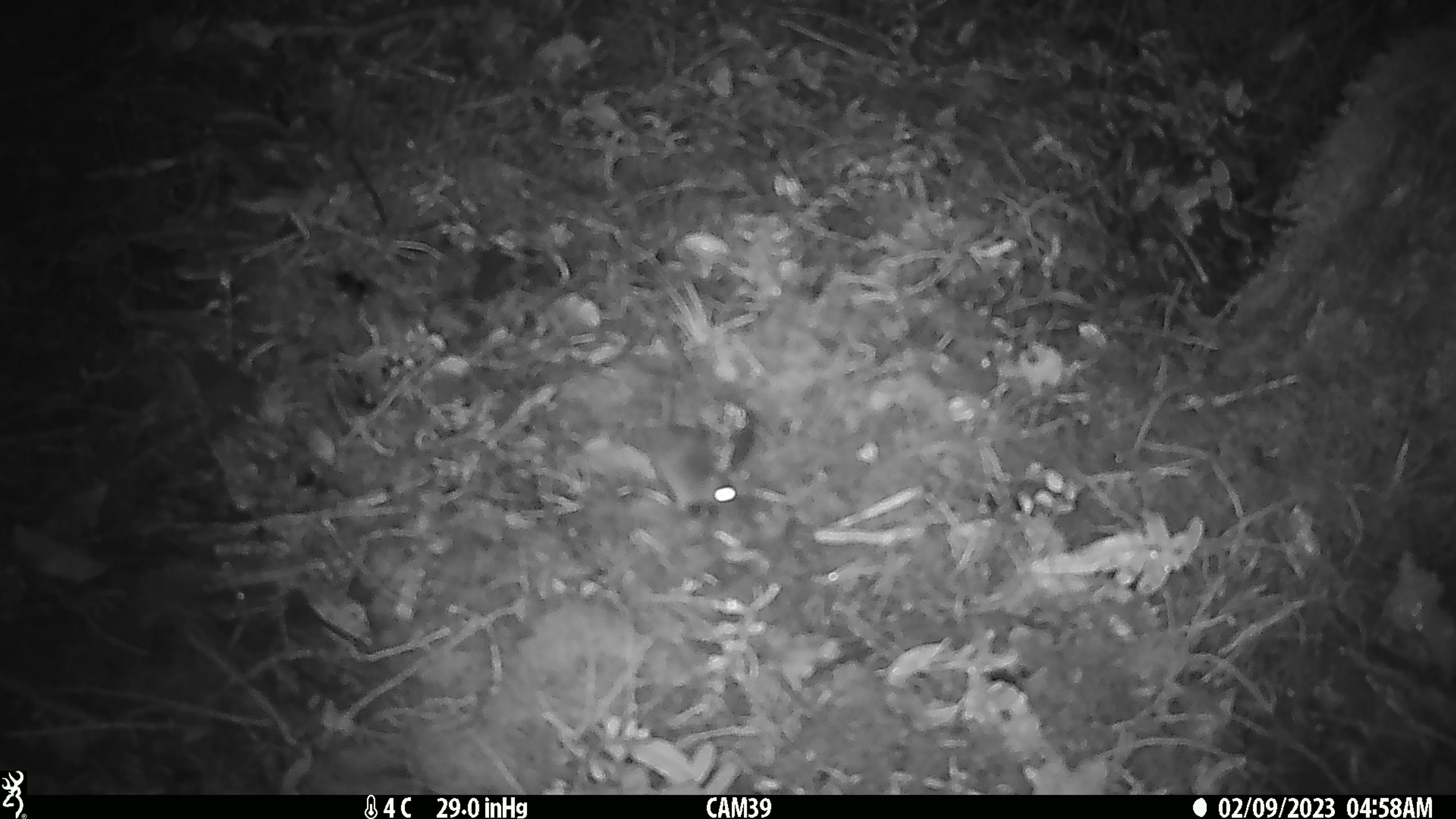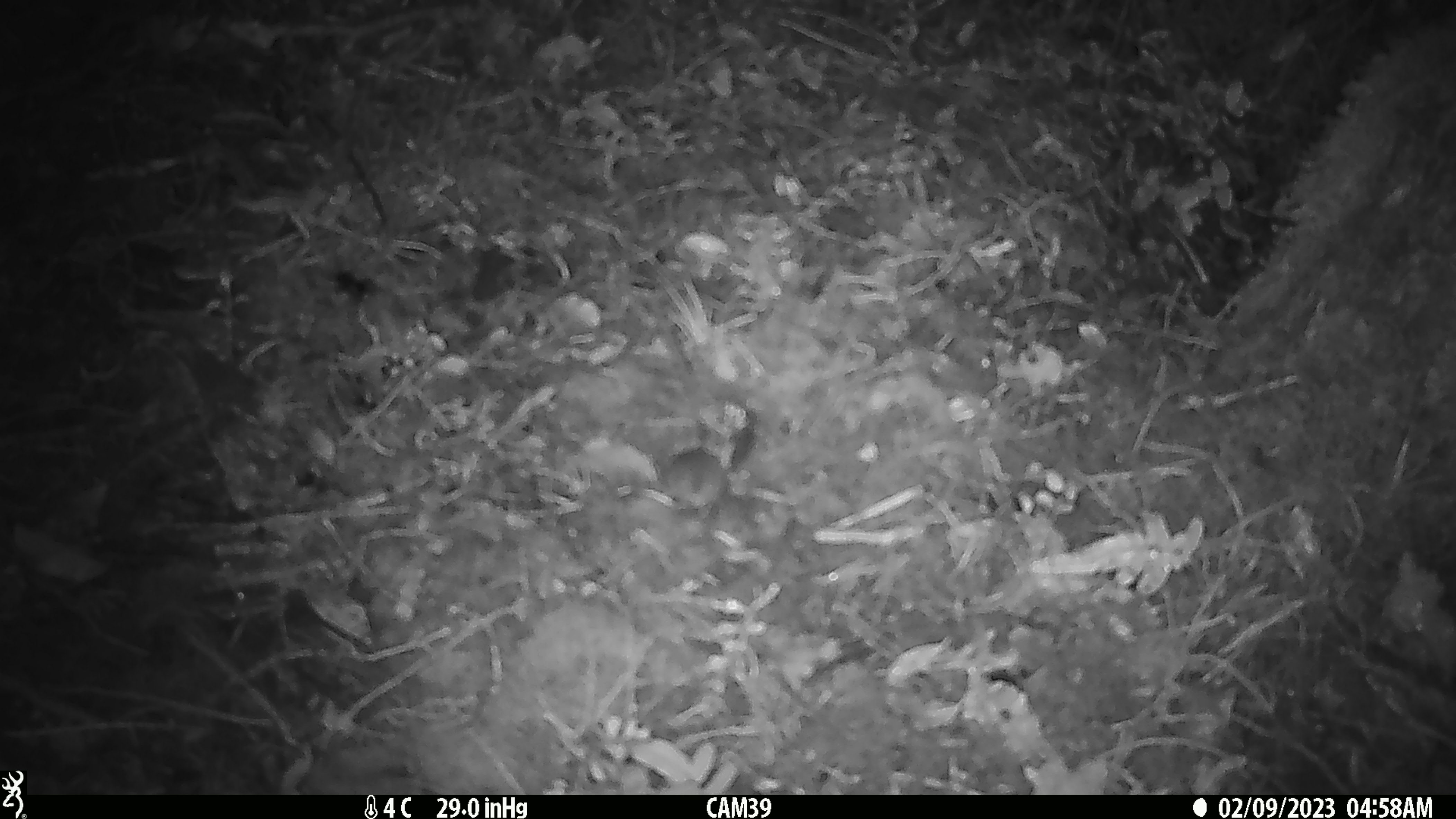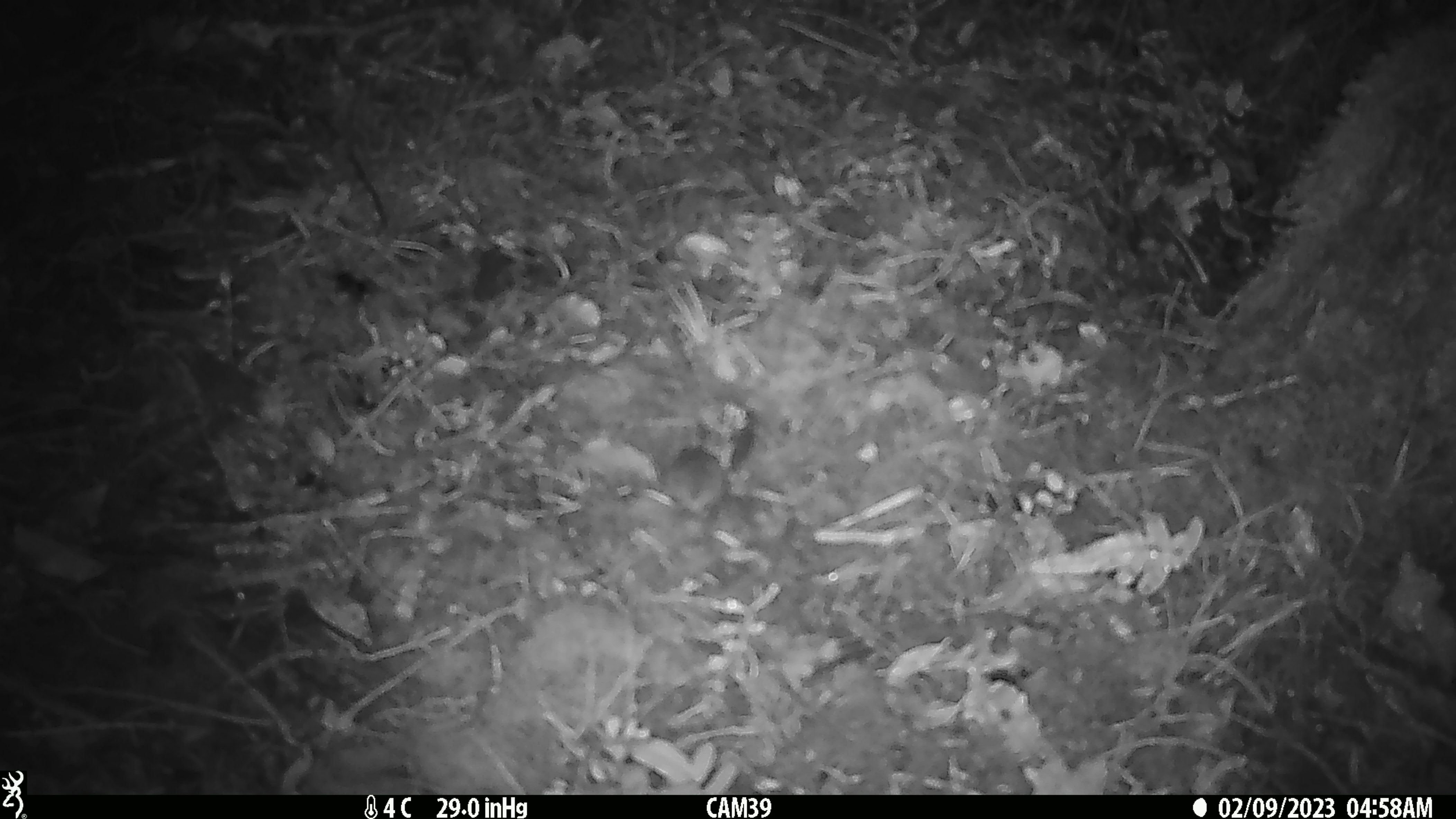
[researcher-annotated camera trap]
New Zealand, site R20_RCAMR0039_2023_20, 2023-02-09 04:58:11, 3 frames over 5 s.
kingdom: Animalia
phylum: Chordata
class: Mammalia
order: Rodentia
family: Muridae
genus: Mus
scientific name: Mus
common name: mouse